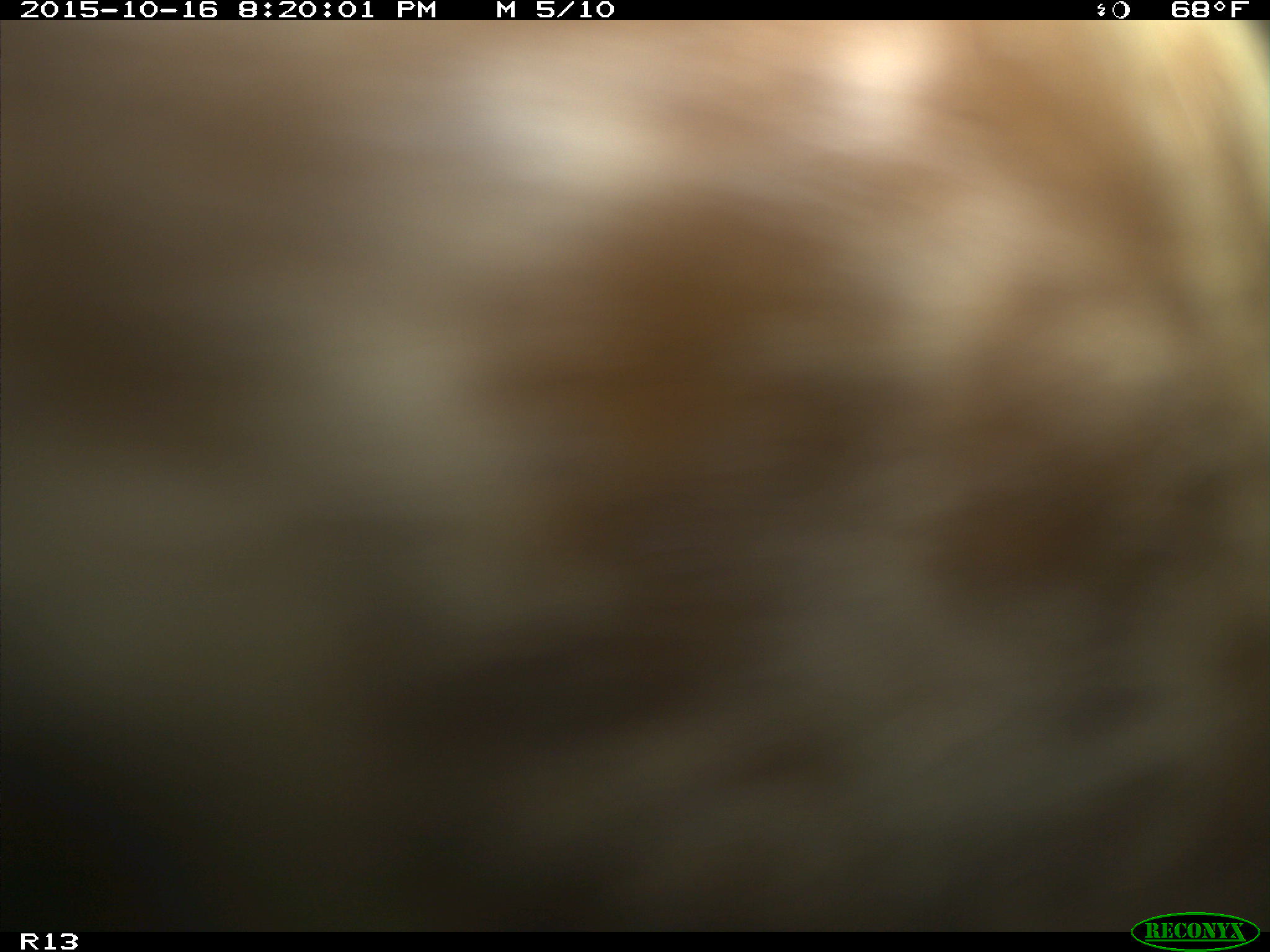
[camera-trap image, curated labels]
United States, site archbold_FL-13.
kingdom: Animalia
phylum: Chordata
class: Mammalia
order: Artiodactyla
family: Bovidae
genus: Bos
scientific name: Bos taurus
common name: domestic cow